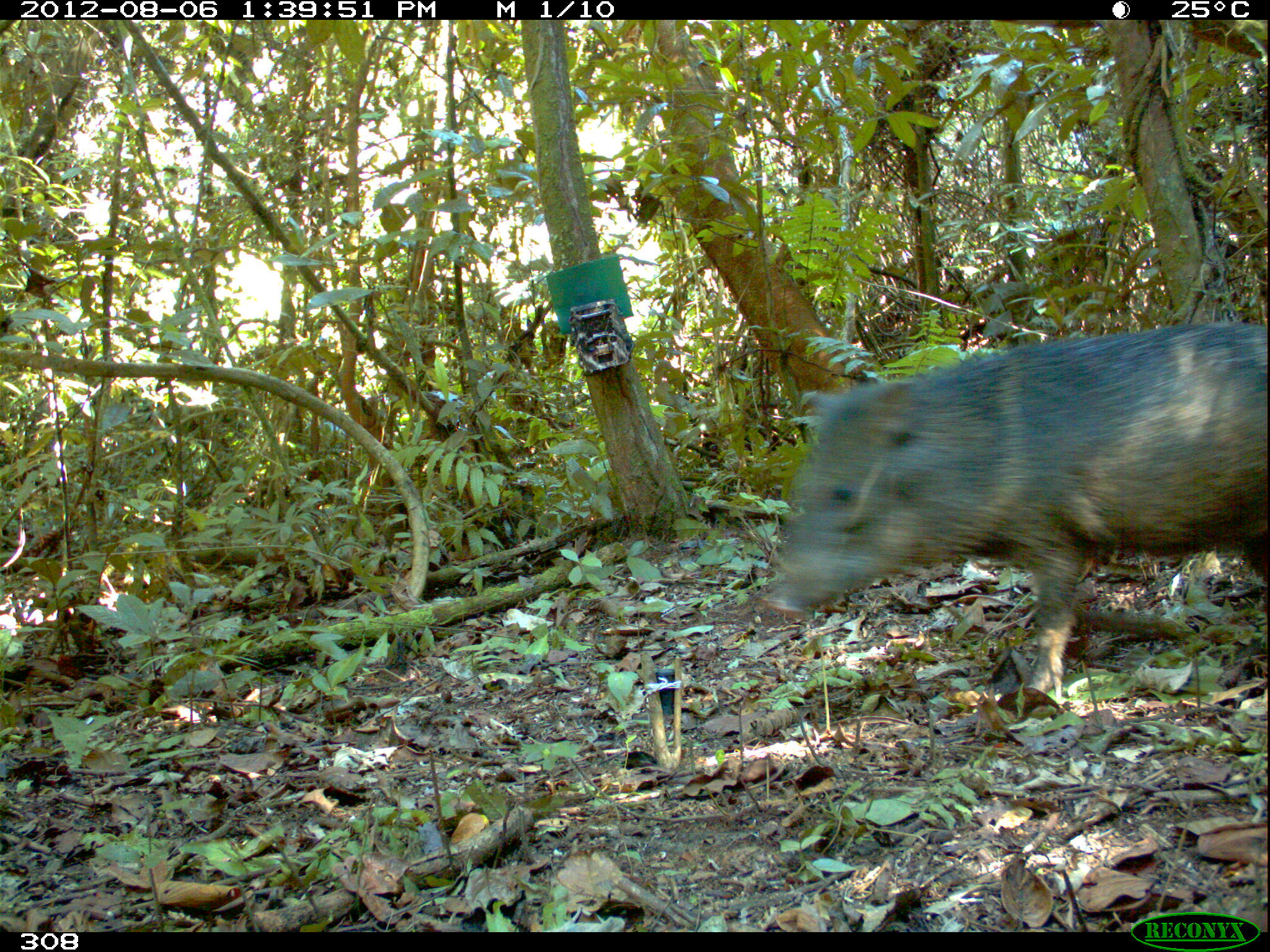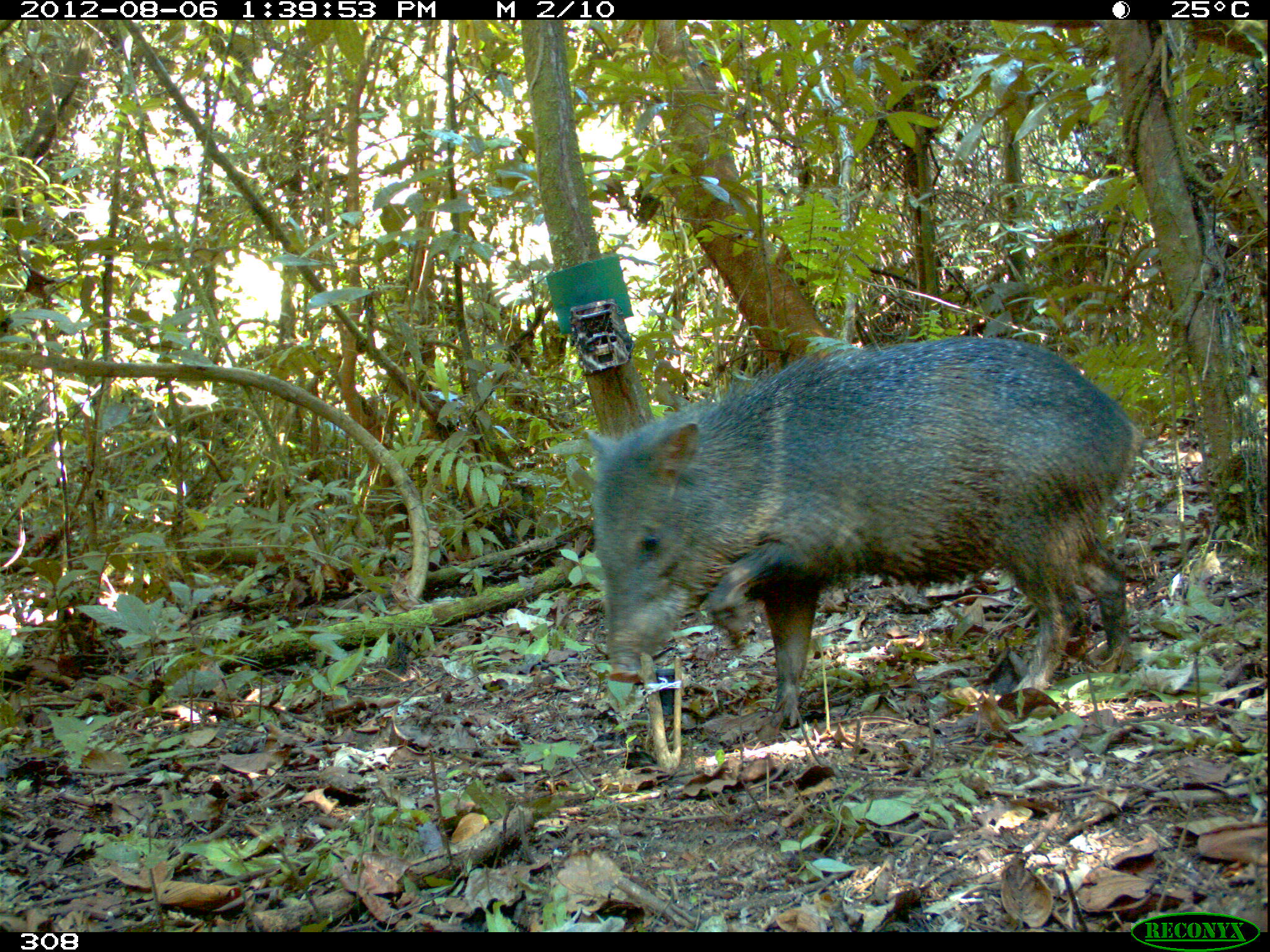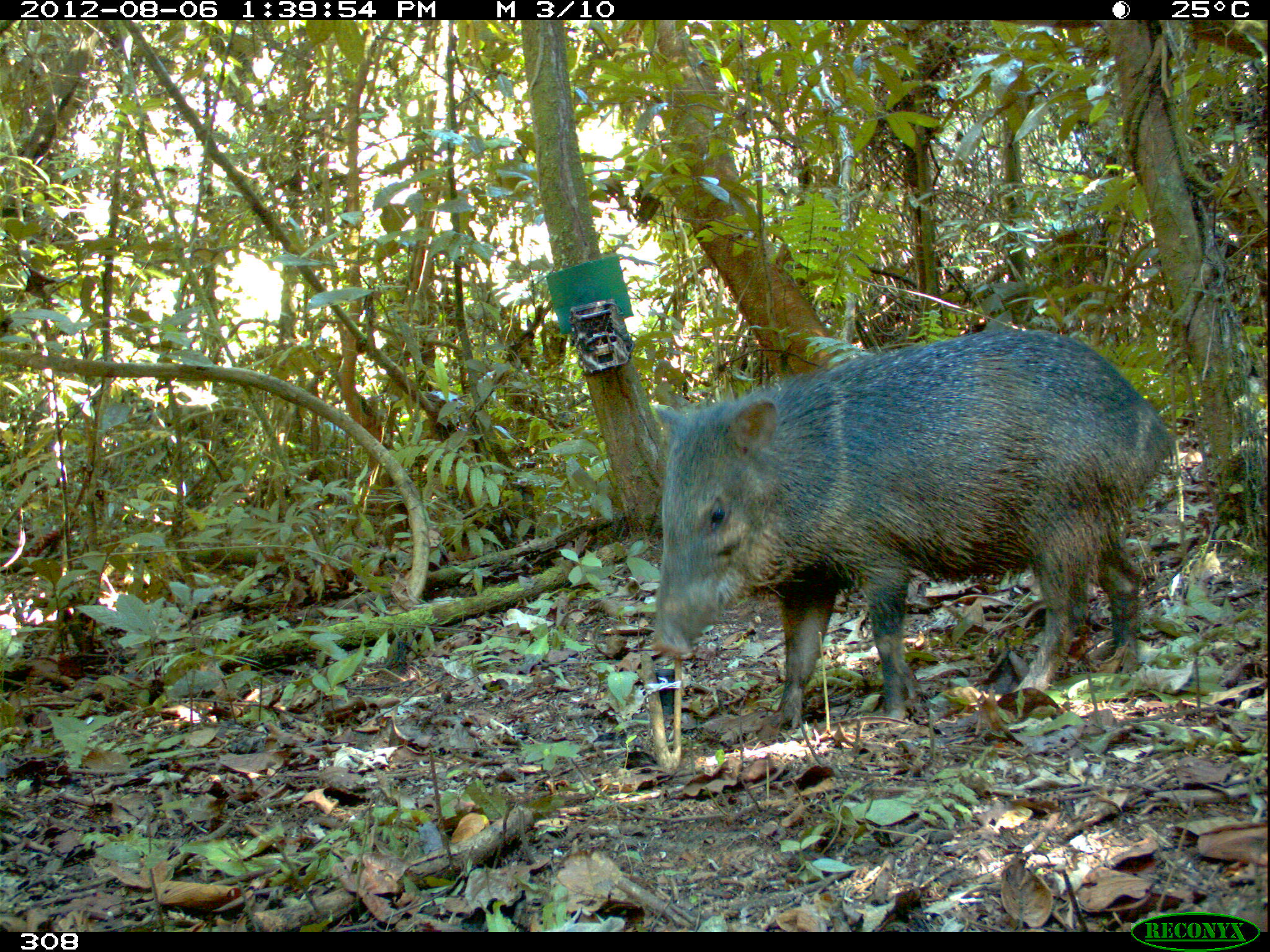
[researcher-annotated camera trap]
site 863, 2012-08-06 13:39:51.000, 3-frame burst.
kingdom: Animalia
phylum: Chordata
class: Mammalia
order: Artiodactyla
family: Tayassuidae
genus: Pecari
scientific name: Pecari tajacu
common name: collared peccary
Pecari tajacu (collared peccary).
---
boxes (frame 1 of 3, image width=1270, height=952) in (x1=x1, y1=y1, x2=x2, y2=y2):
pecari tajacu: (x1=762, y1=319, x2=1262, y2=698)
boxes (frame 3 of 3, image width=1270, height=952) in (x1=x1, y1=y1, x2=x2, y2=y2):
pecari tajacu: (x1=647, y1=327, x2=1174, y2=730)